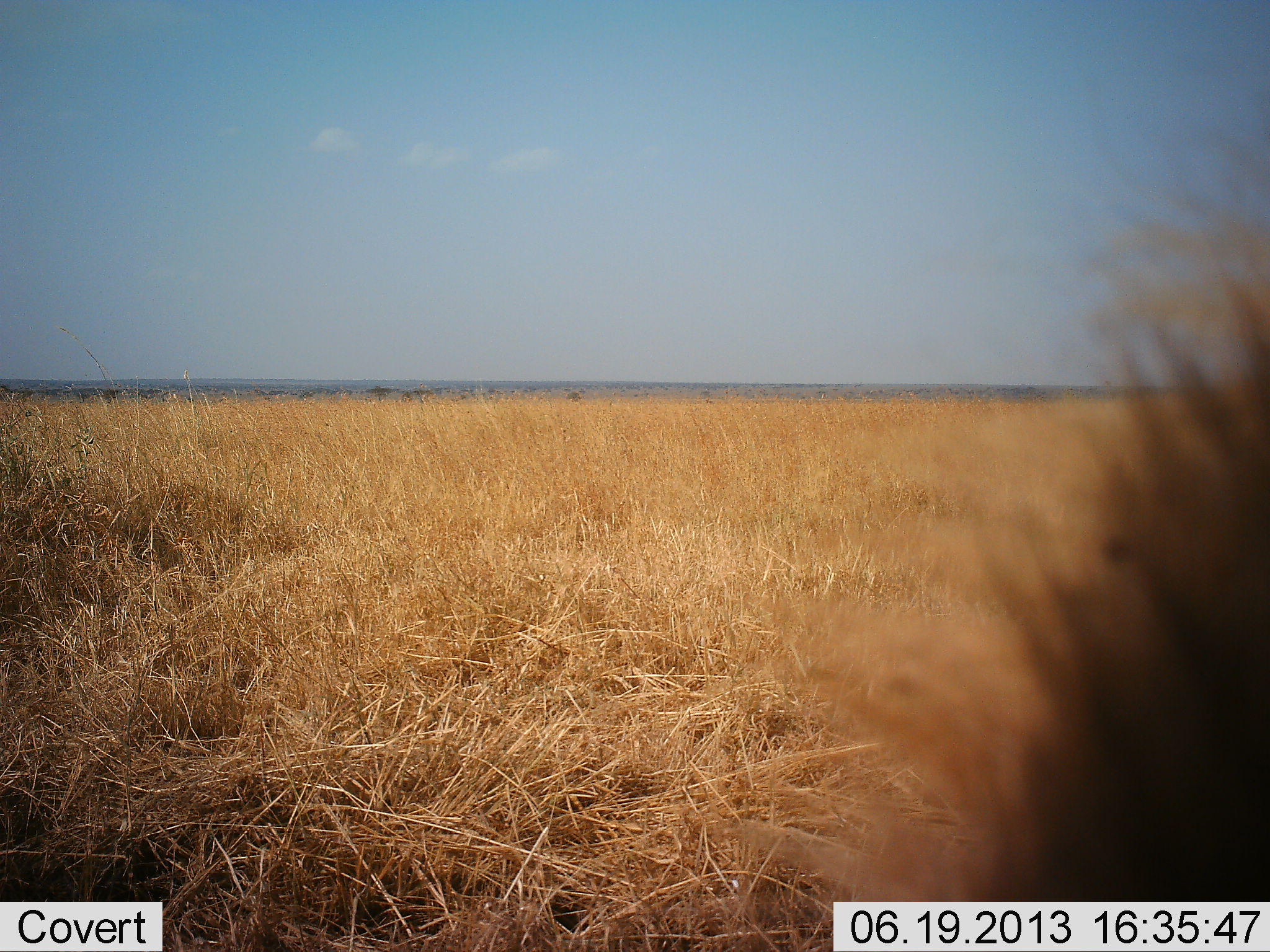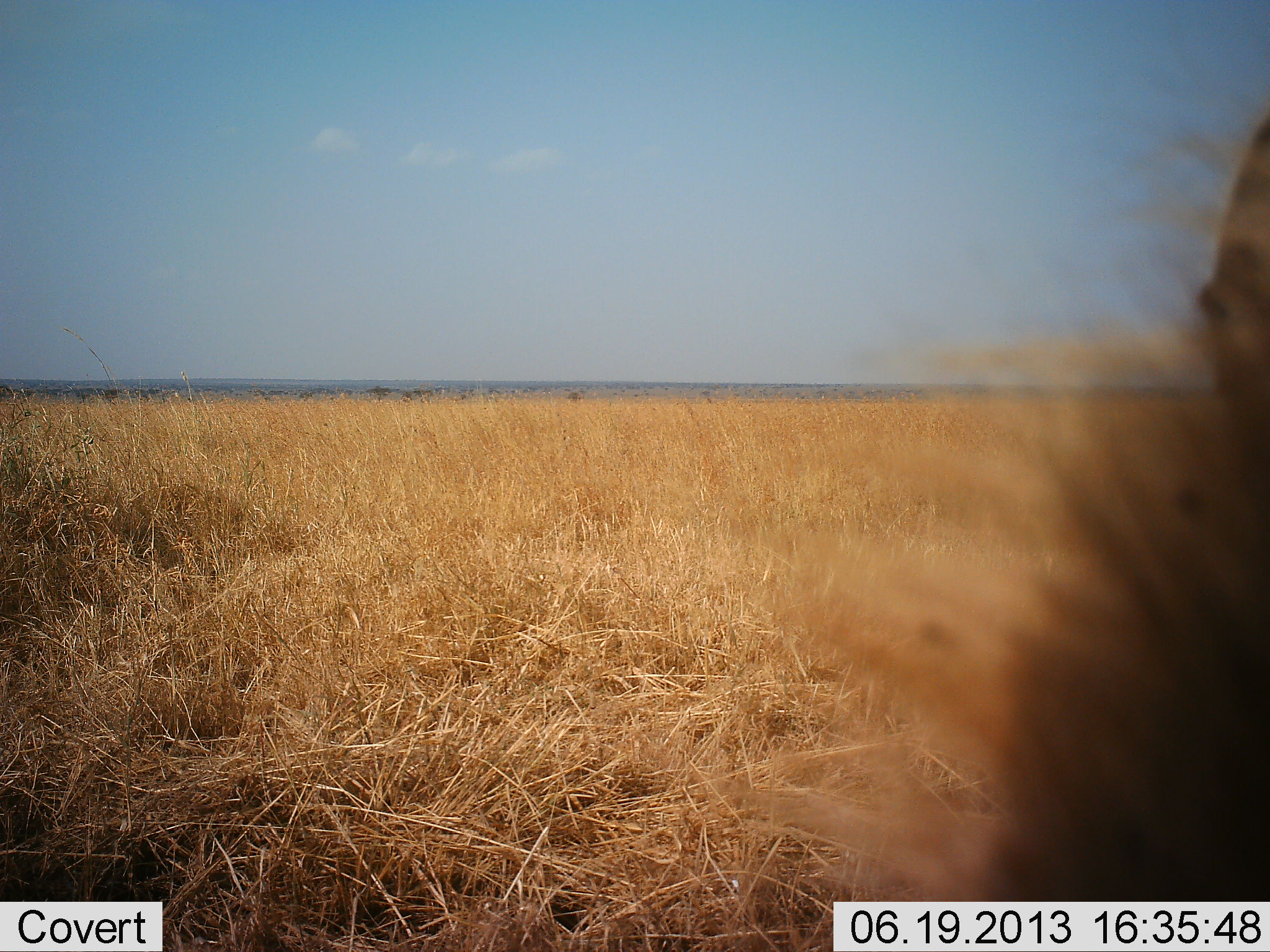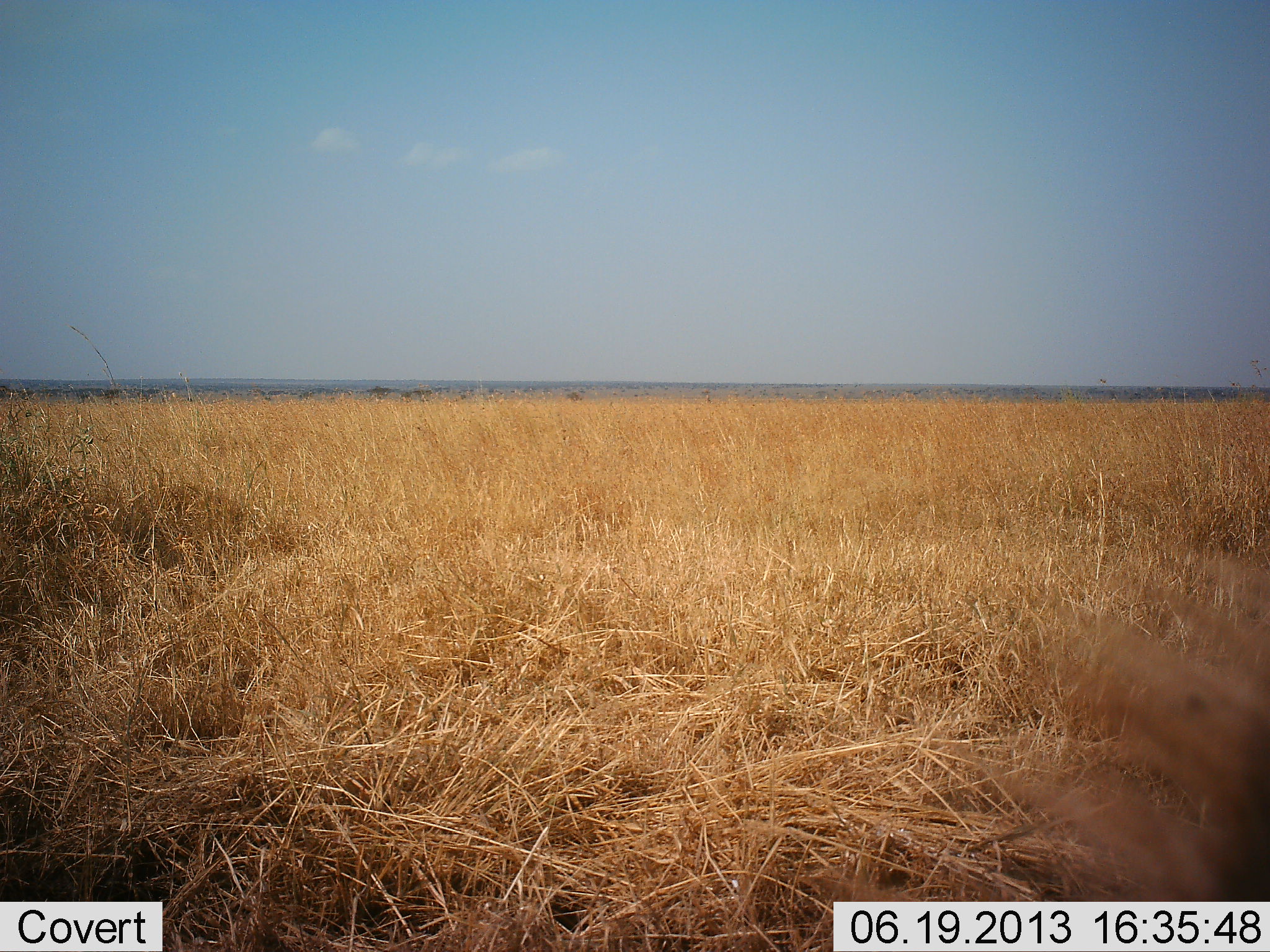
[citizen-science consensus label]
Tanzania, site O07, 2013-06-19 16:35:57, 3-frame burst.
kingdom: Animalia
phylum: Chordata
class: Mammalia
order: Carnivora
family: Felidae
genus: Panthera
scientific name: Panthera leo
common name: lion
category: lionmale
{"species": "lionmale (lion) (Panthera leo)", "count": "1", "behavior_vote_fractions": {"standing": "29%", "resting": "29%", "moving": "43%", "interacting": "0%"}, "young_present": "0%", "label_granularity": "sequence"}